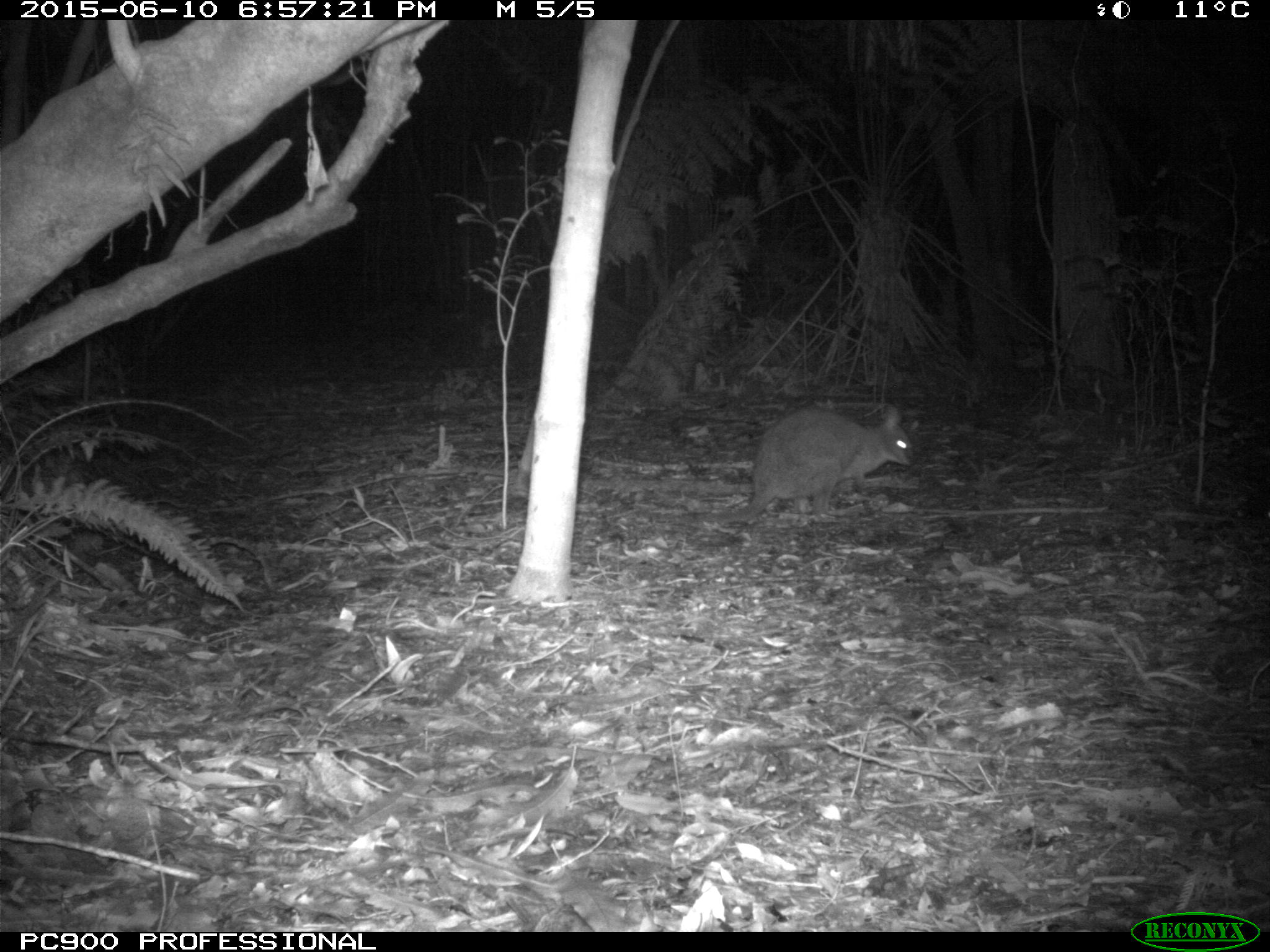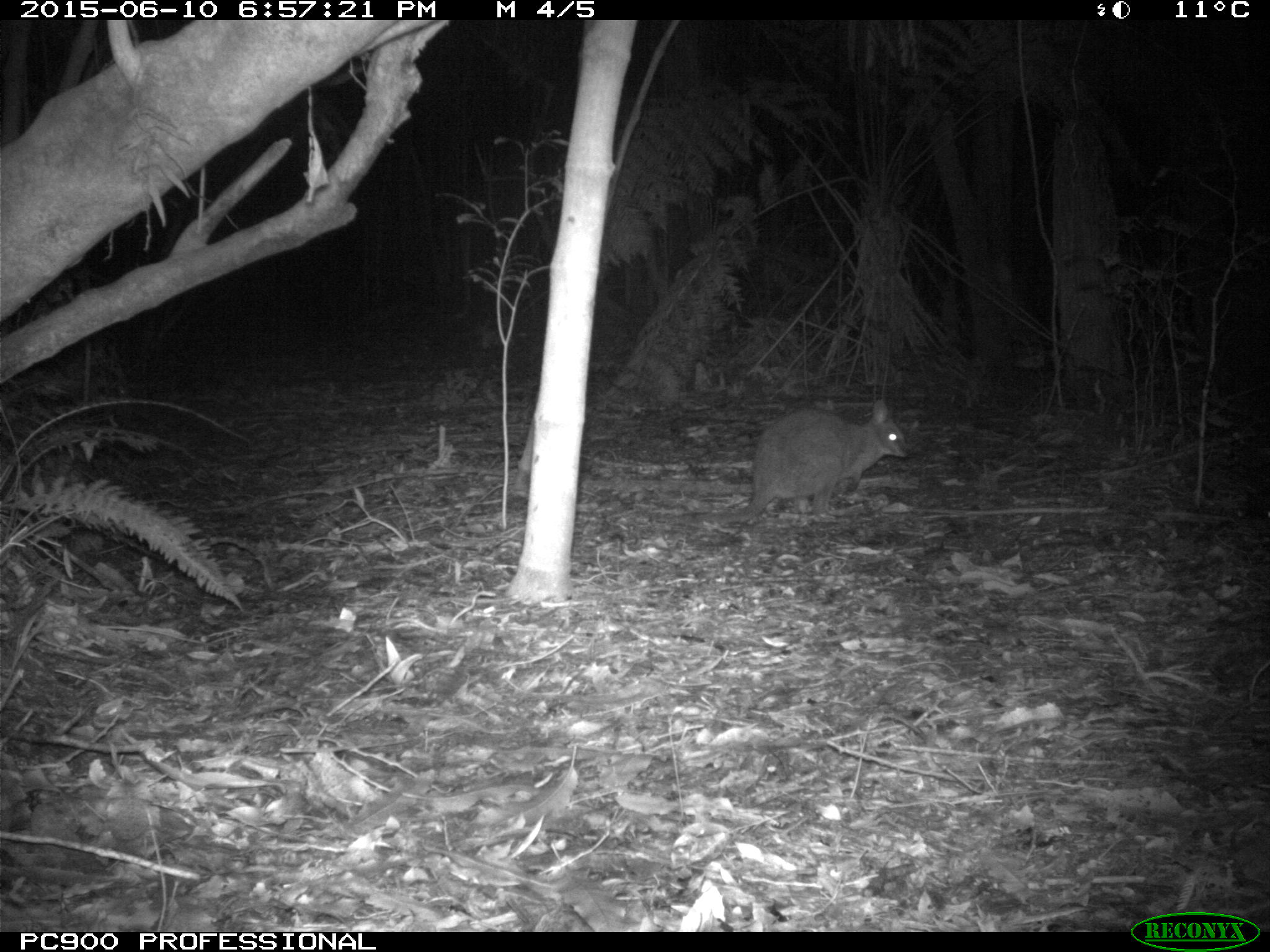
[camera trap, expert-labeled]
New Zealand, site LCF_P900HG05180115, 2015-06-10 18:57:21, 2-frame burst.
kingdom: Animalia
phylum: Chordata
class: Mammalia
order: Diprotodontia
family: Macropodidae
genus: Notamacropus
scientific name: Notamacropus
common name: wallaby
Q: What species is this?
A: Wallaby (Notamacropus).